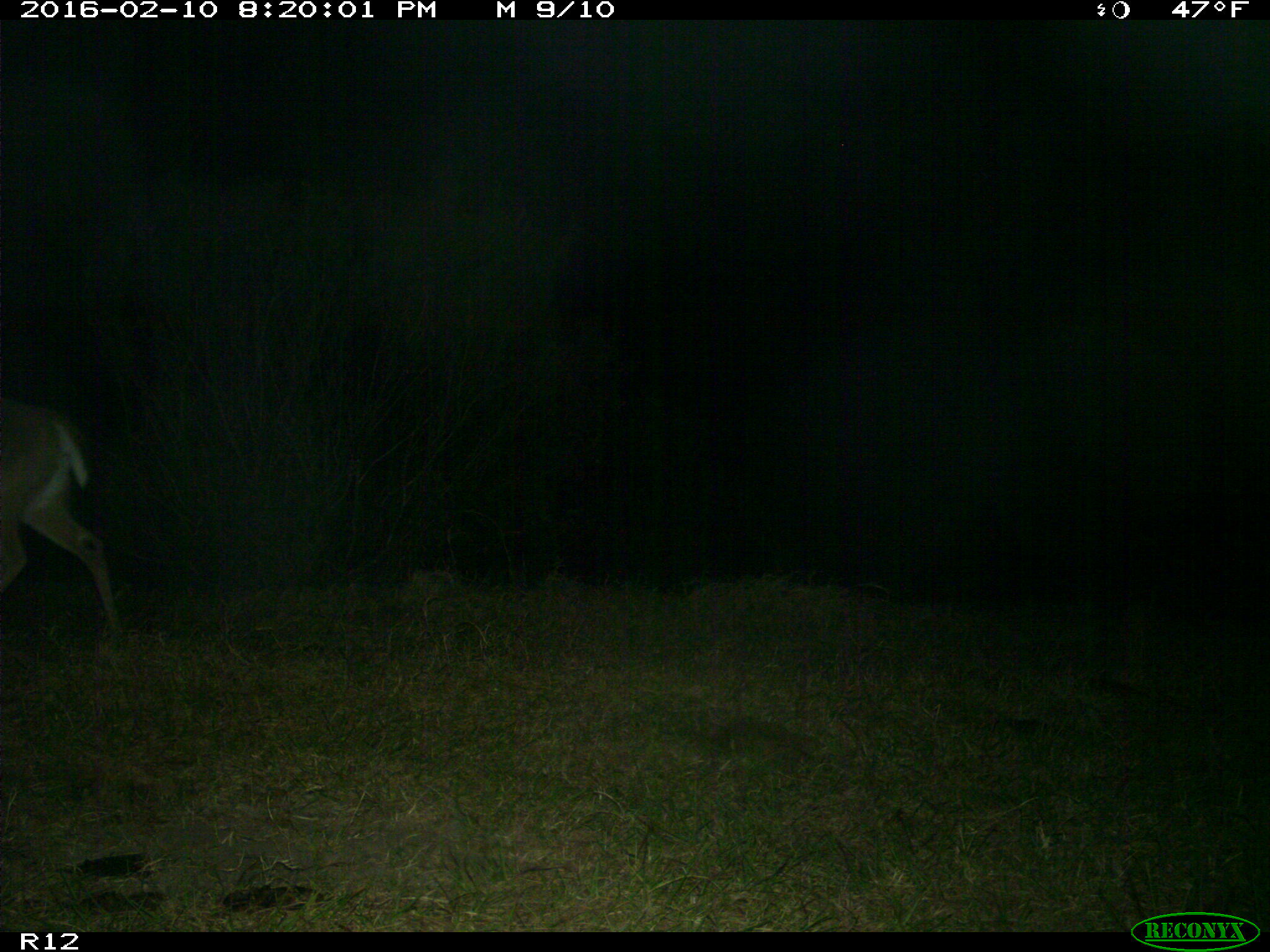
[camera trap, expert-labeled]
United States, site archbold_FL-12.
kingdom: Animalia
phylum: Chordata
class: Mammalia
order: Artiodactyla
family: Cervidae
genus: Odocoileus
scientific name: Odocoileus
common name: deer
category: unidentified deer